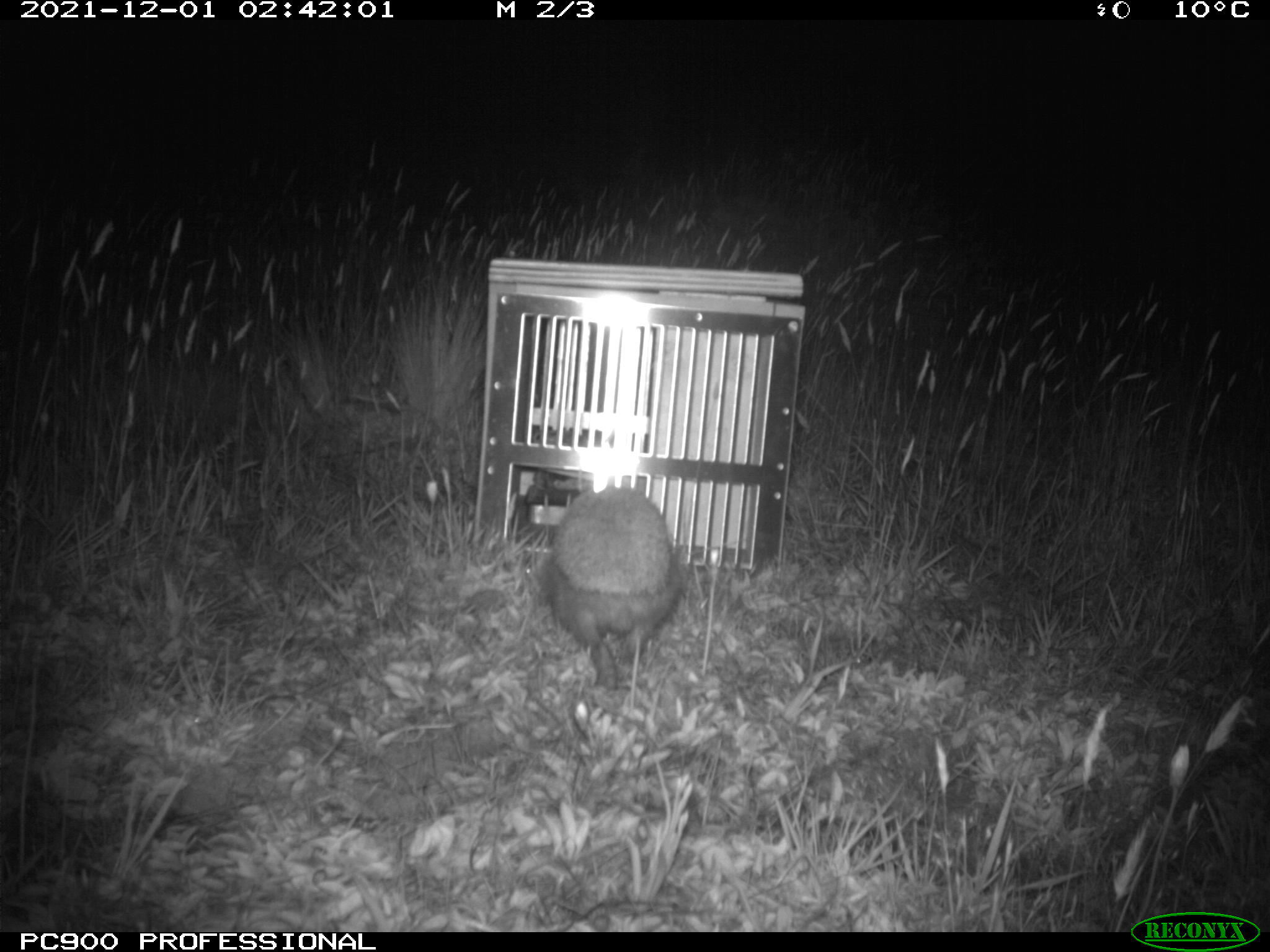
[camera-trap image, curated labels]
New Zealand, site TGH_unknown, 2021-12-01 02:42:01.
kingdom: Animalia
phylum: Chordata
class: Mammalia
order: Eulipotyphla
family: Erinaceidae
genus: Erinaceus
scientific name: Erinaceus europaeus europaeus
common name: european hedgehog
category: hedgehog